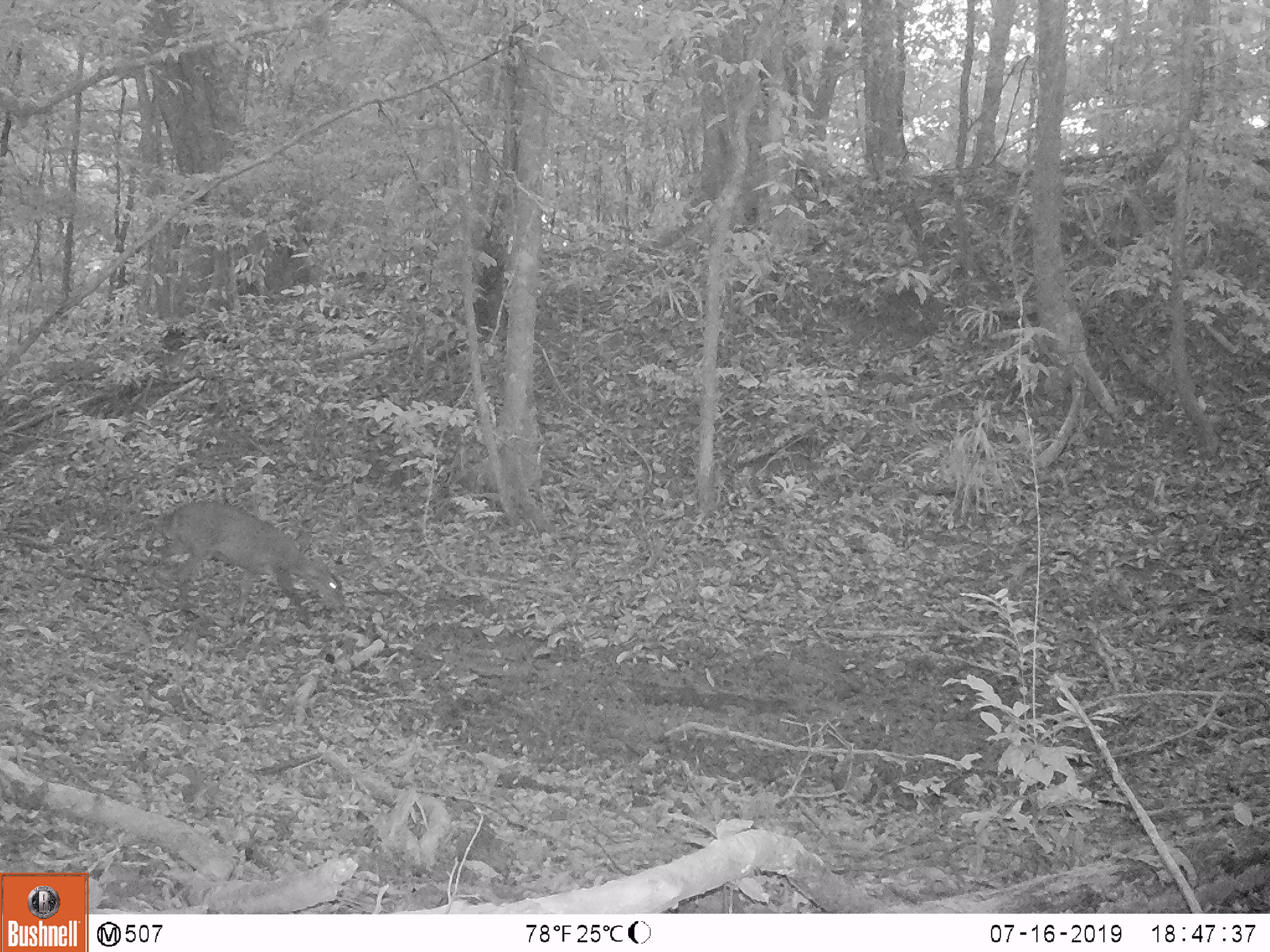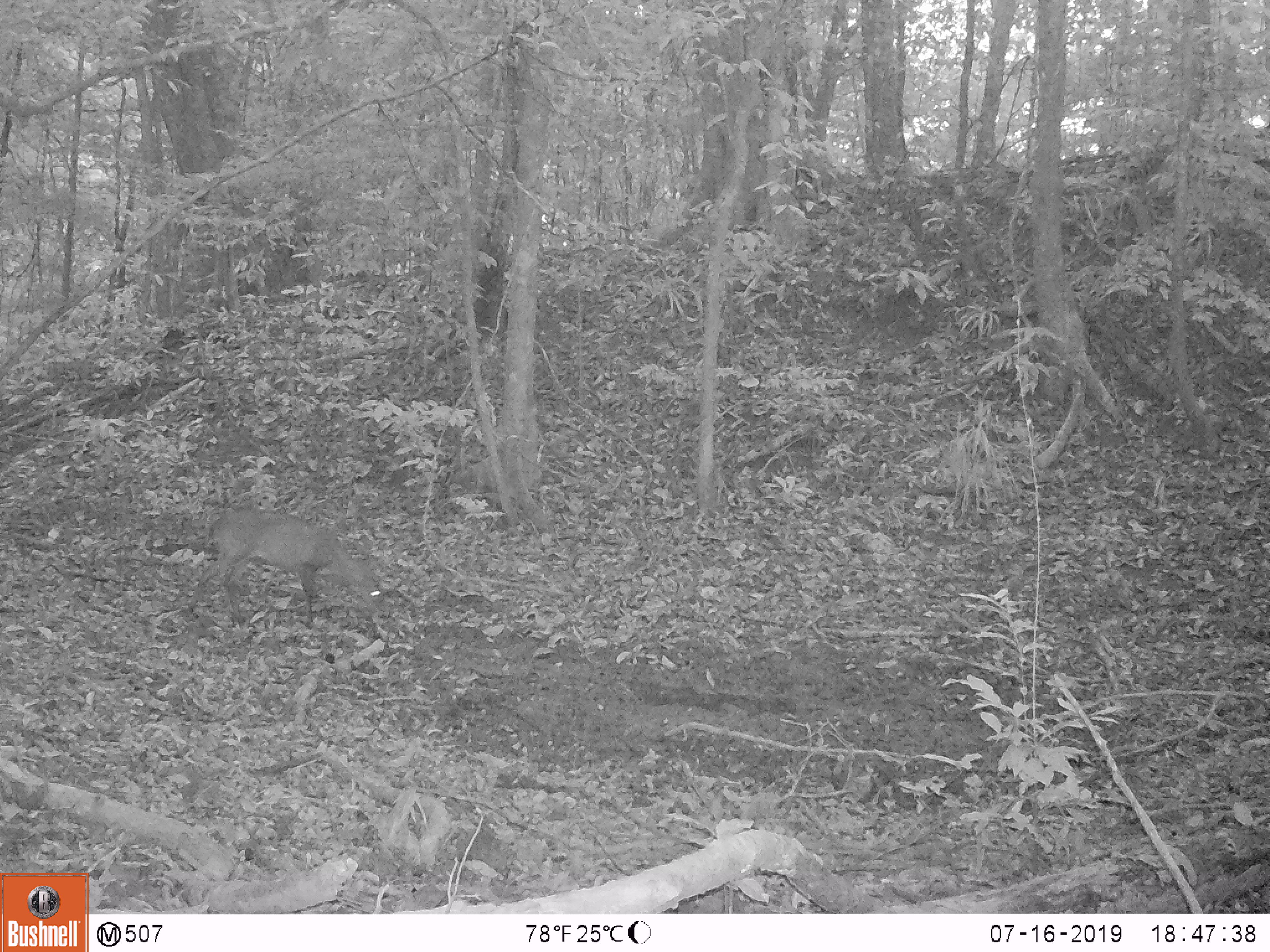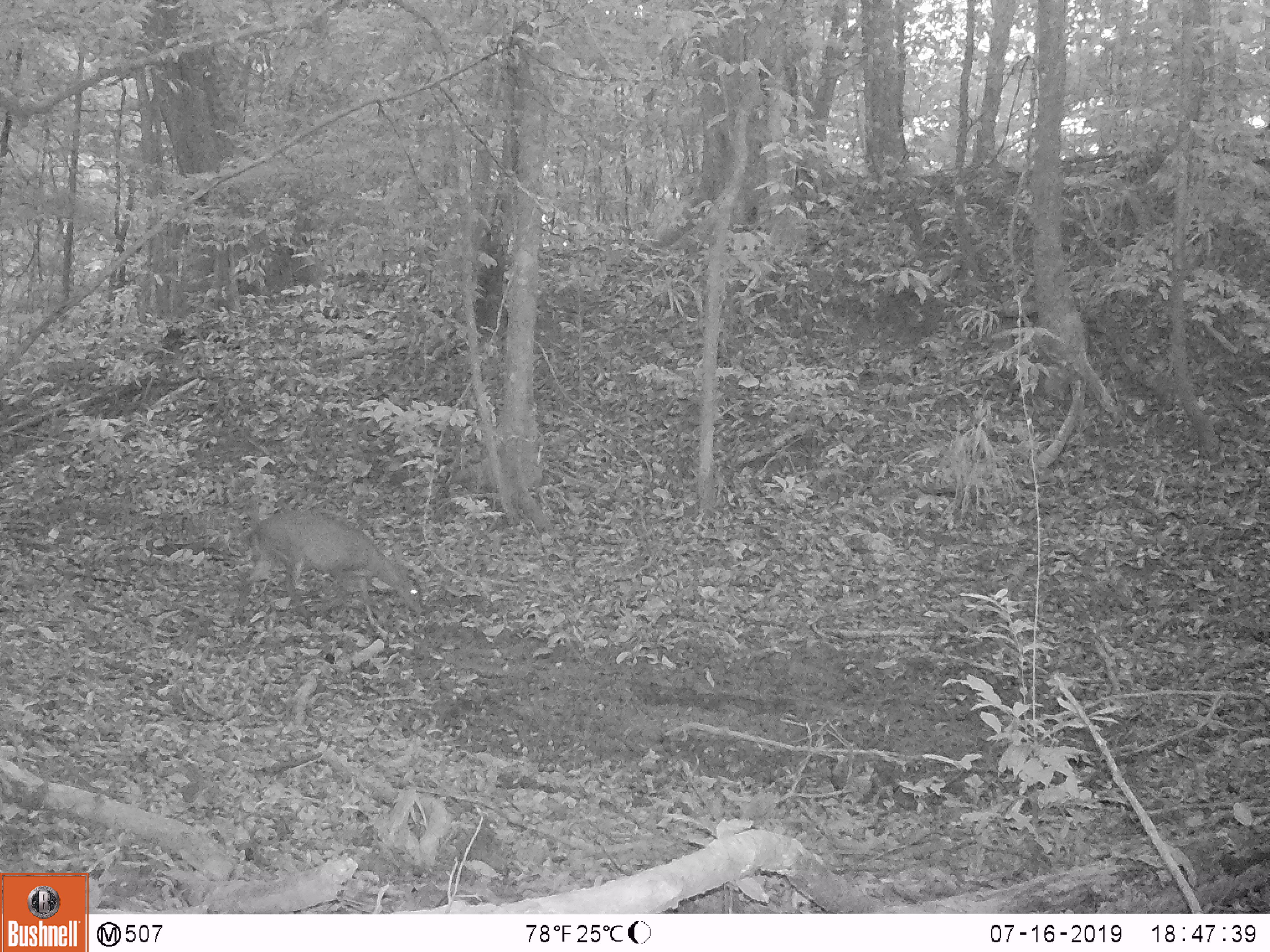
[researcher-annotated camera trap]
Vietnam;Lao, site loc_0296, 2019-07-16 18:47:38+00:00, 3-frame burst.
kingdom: Animalia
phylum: Chordata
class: Mammalia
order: Artiodactyla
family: Cervidae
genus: Muntiacus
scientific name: Muntiacus vuquangensis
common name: large-antlered muntjac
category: large antlered muntjac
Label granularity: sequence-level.